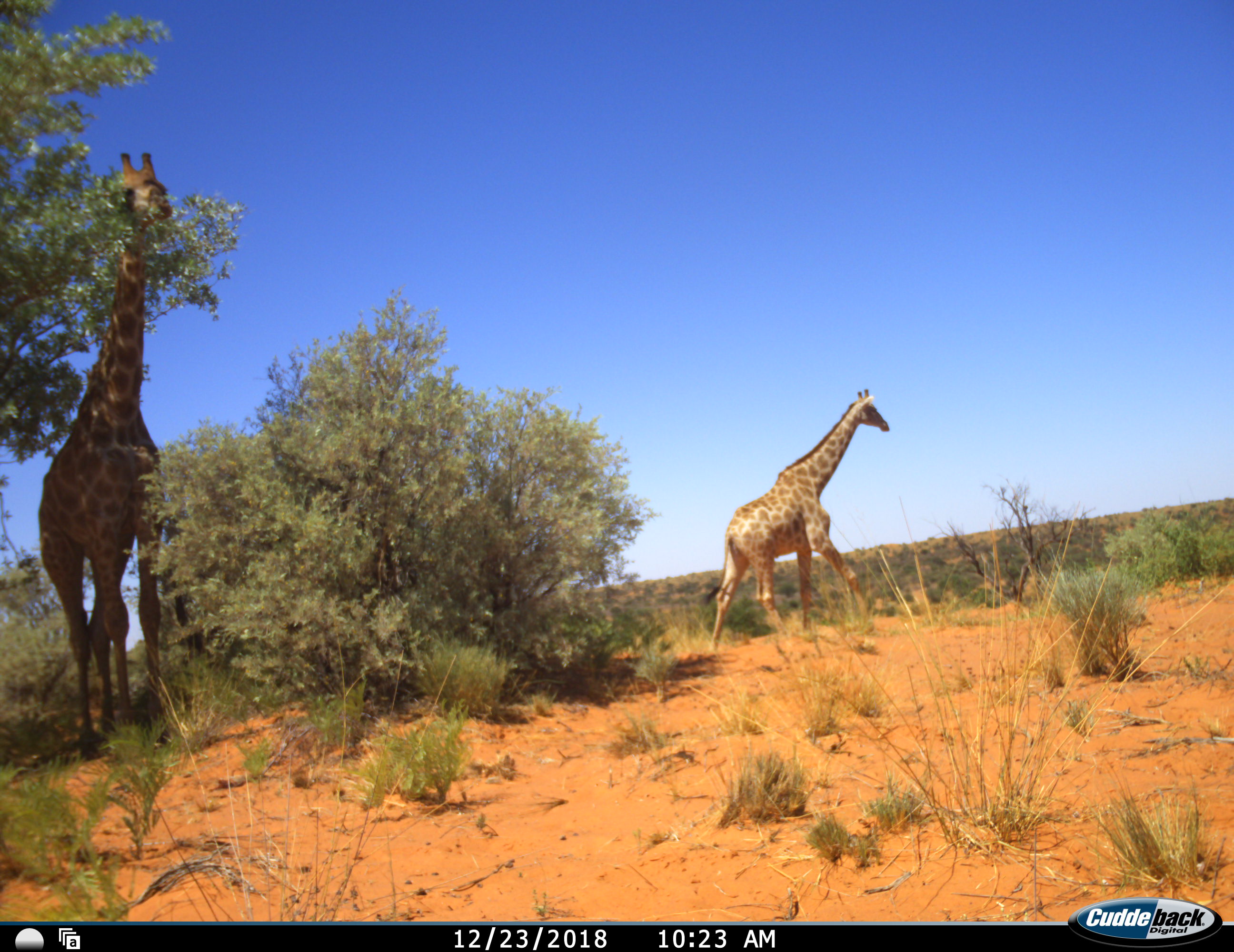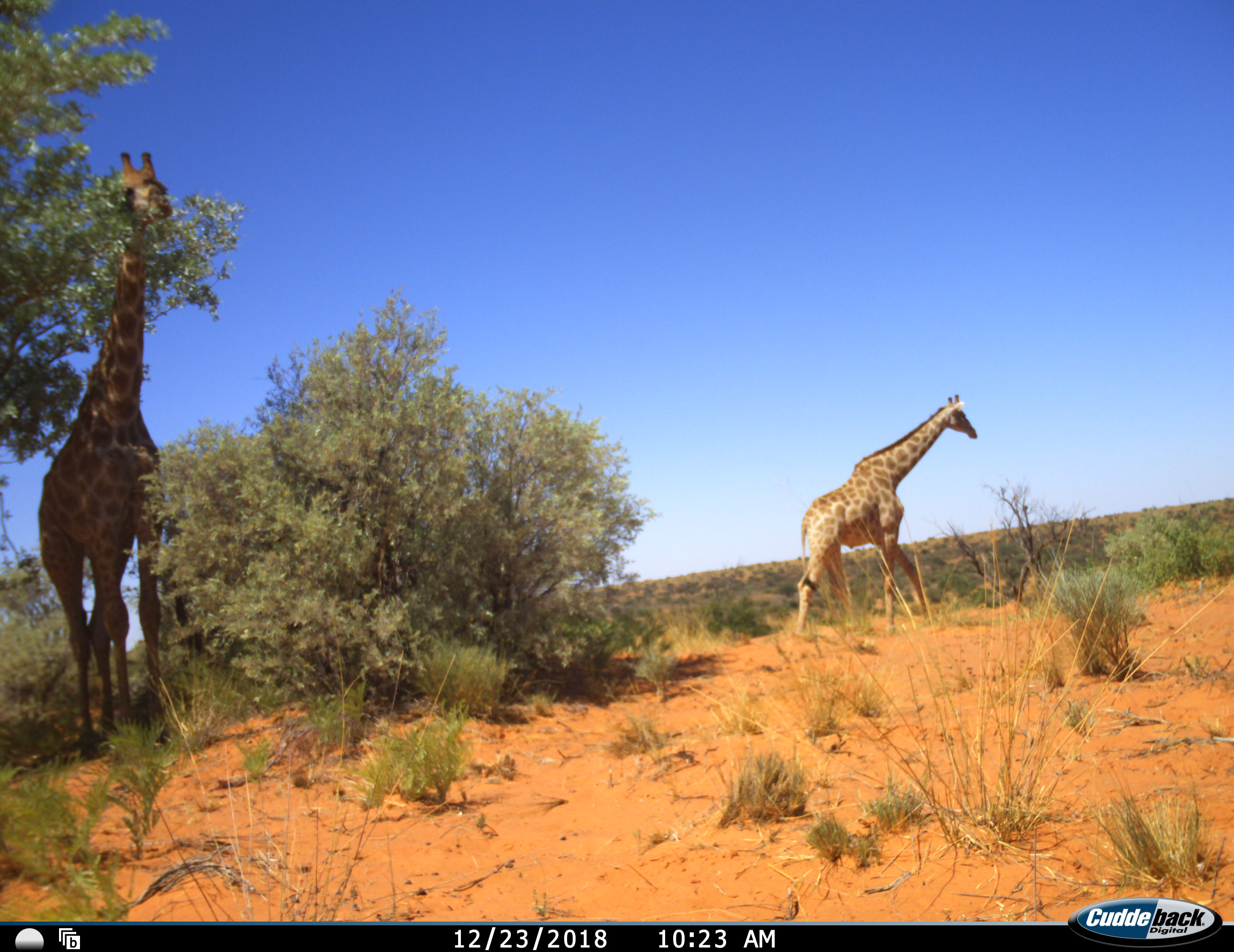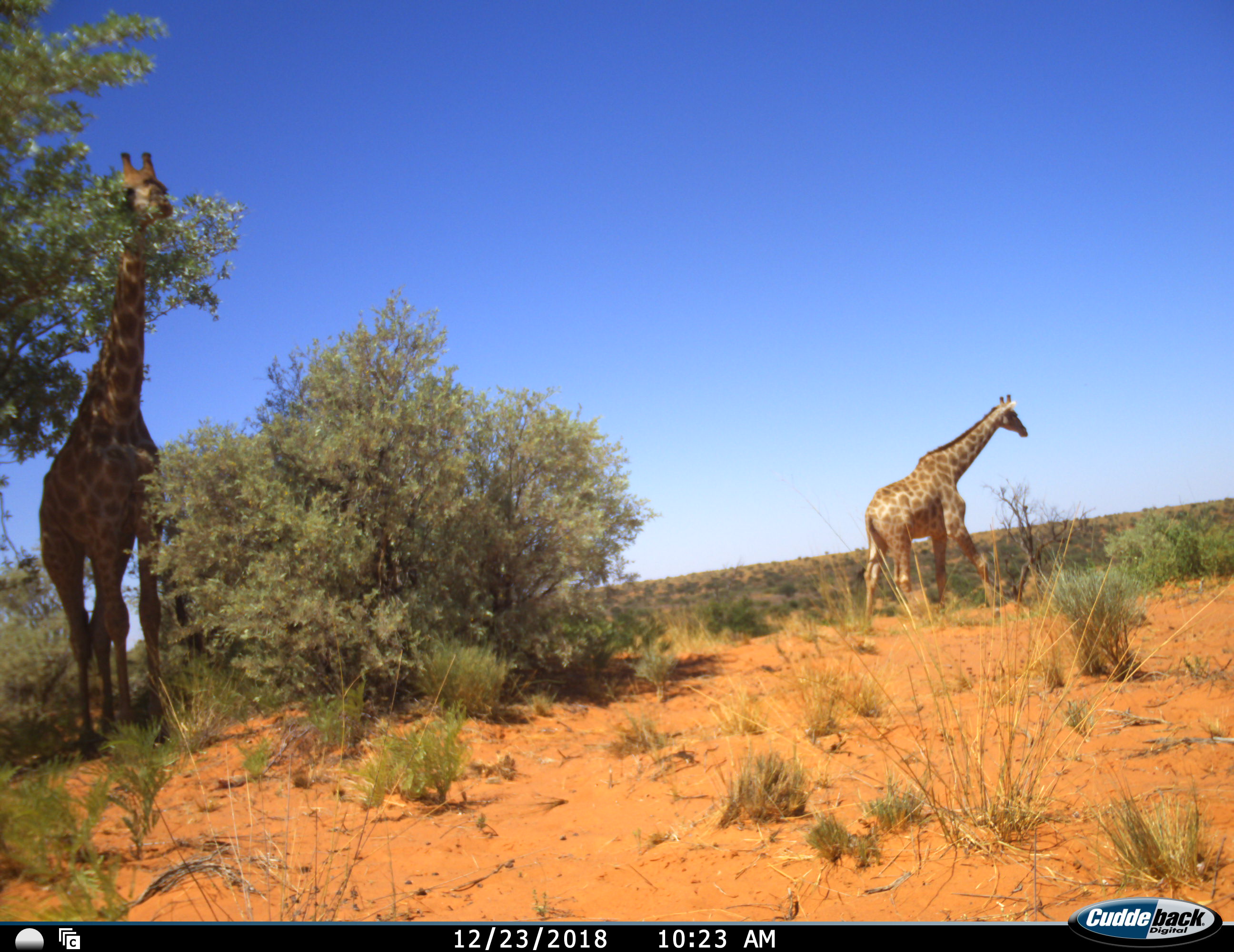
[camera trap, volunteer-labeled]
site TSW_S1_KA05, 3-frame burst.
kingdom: Animalia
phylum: Chordata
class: Mammalia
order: Artiodactyla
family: Giraffidae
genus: Giraffa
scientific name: Giraffa camelopardalis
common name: giraffe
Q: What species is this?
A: Giraffe (Giraffa camelopardalis).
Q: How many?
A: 2.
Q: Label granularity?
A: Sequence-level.